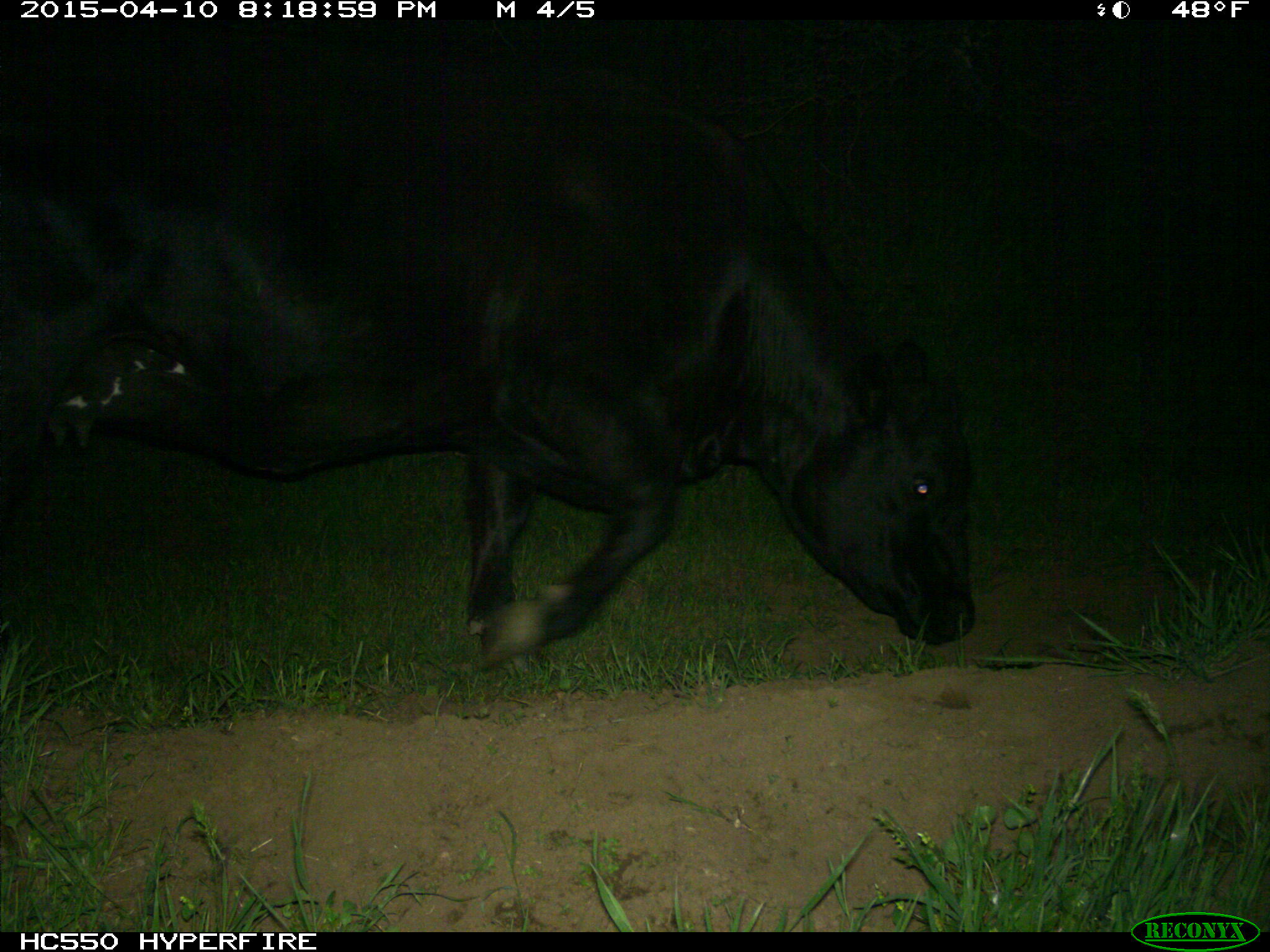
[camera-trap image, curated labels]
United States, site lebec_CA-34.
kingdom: Animalia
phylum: Chordata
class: Mammalia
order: Artiodactyla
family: Bovidae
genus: Bos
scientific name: Bos taurus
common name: domestic cow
Bos taurus (domestic cow).